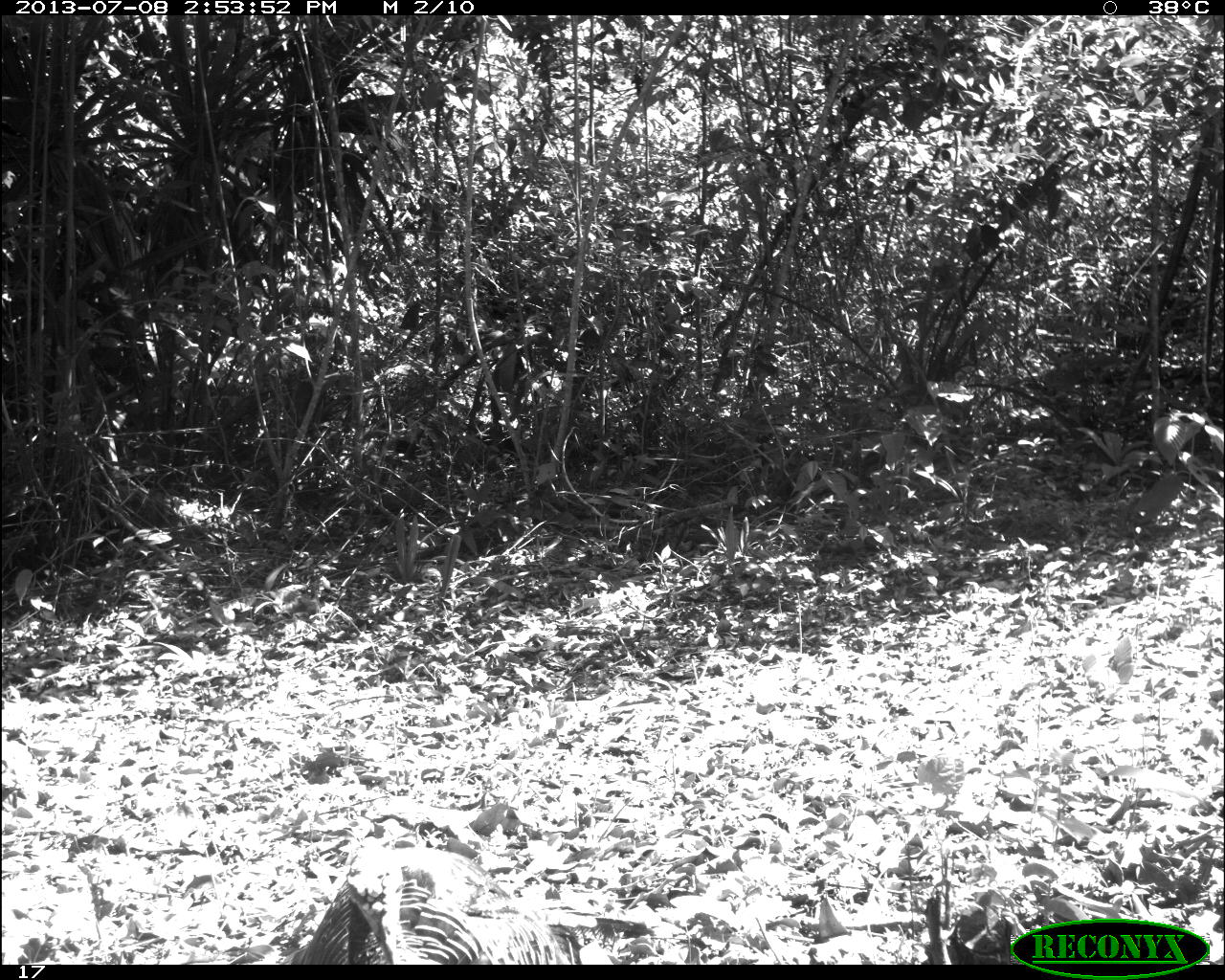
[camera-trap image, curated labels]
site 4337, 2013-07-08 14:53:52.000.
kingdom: Animalia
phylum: Chordata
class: Aves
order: Galliformes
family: Phasianidae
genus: Meleagris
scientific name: Meleagris ocellata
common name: ocellated turkey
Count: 1.